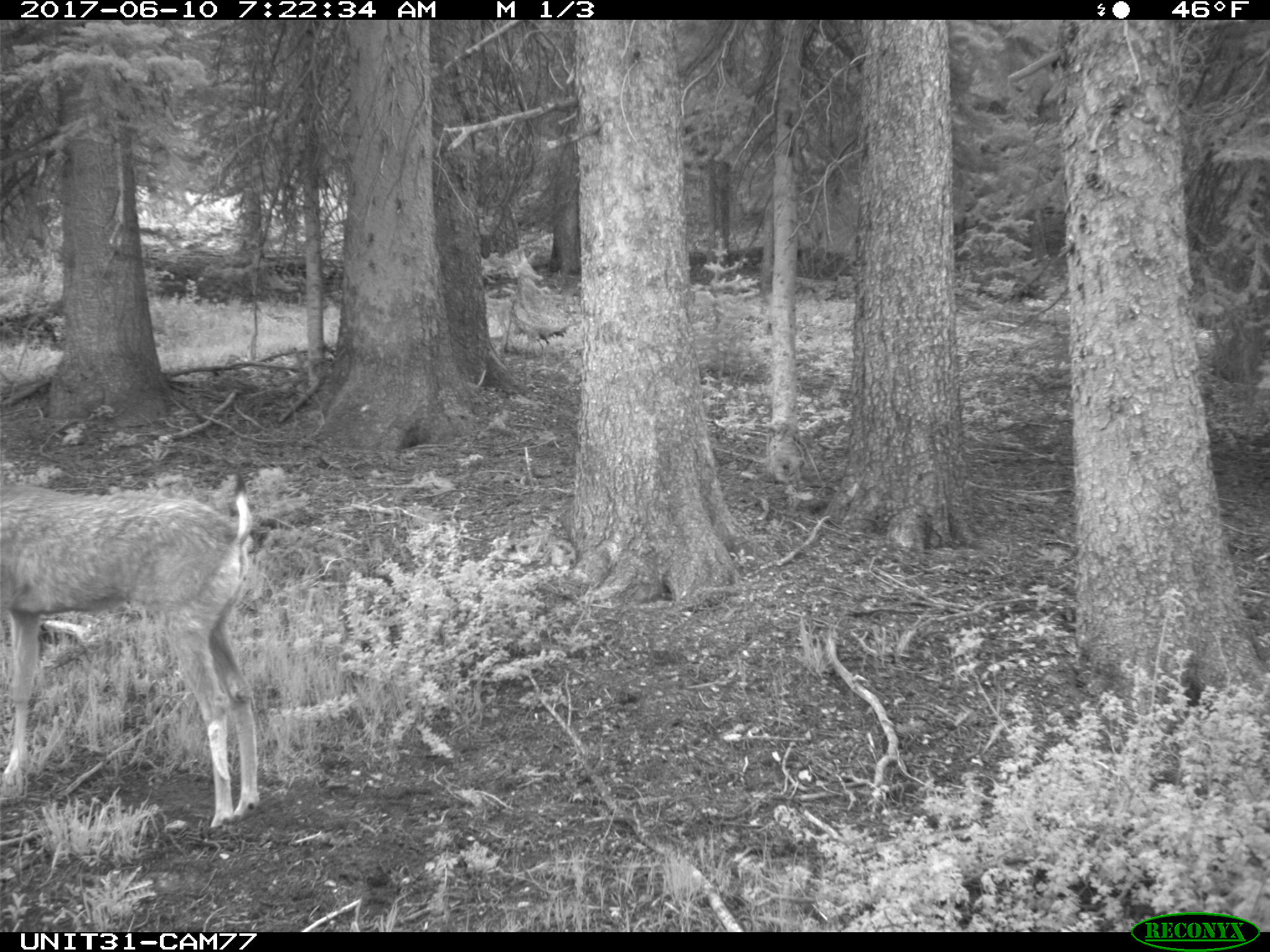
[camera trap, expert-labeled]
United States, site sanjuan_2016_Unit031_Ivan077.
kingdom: Animalia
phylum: Chordata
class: Mammalia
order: Artiodactyla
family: Cervidae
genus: Odocoileus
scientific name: Odocoileus hemionus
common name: mule deer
Odocoileus hemionus (mule deer).